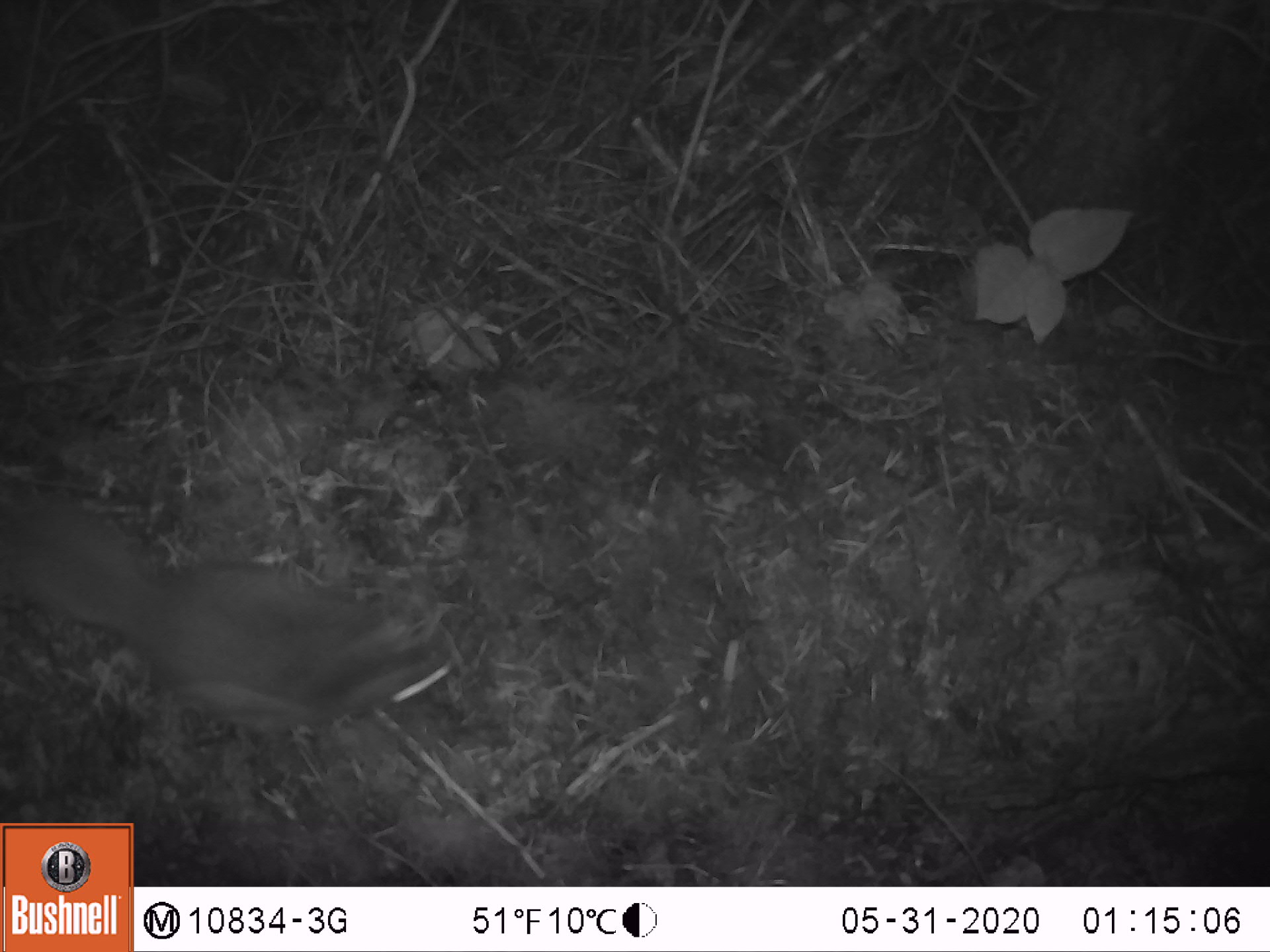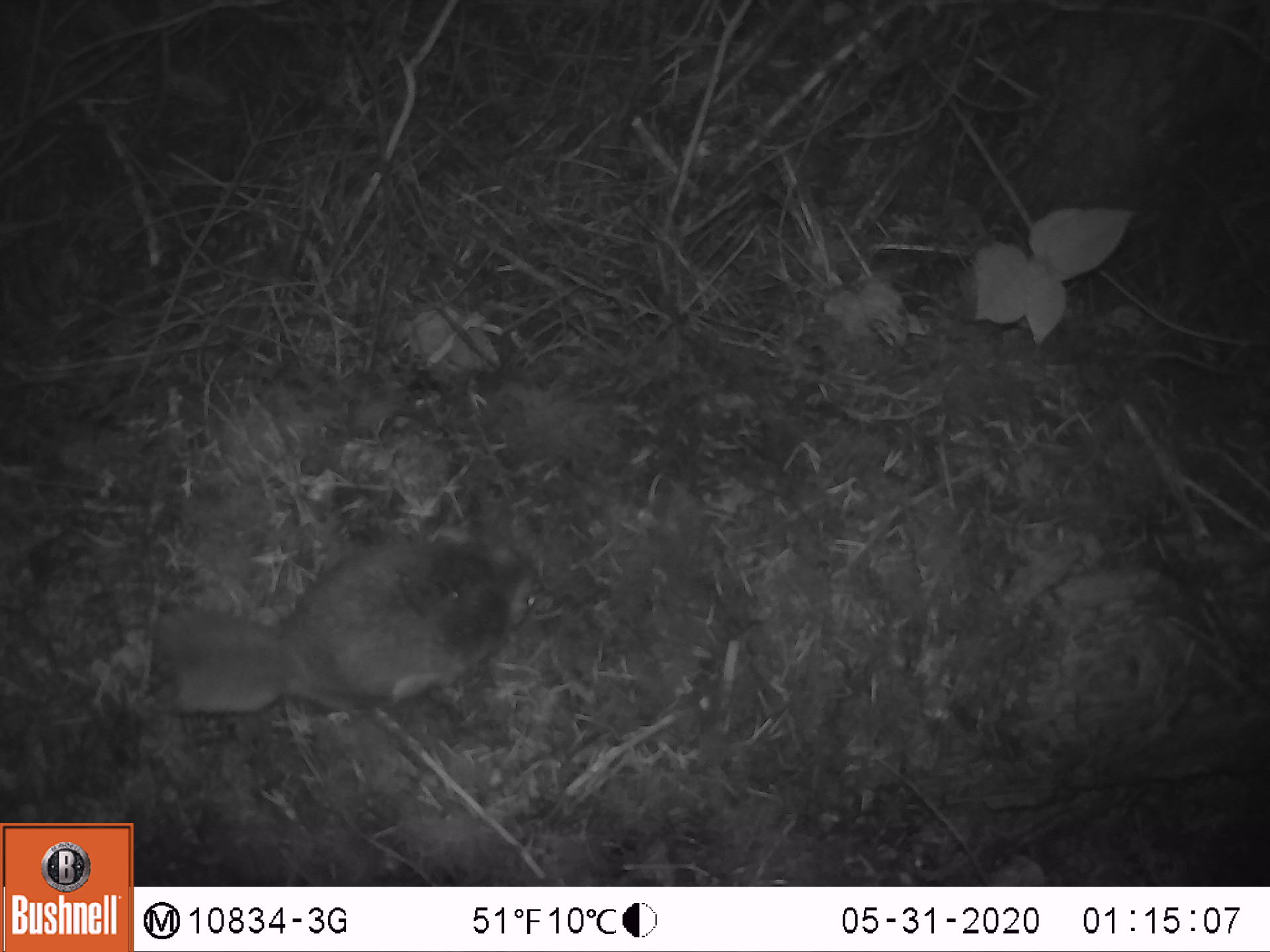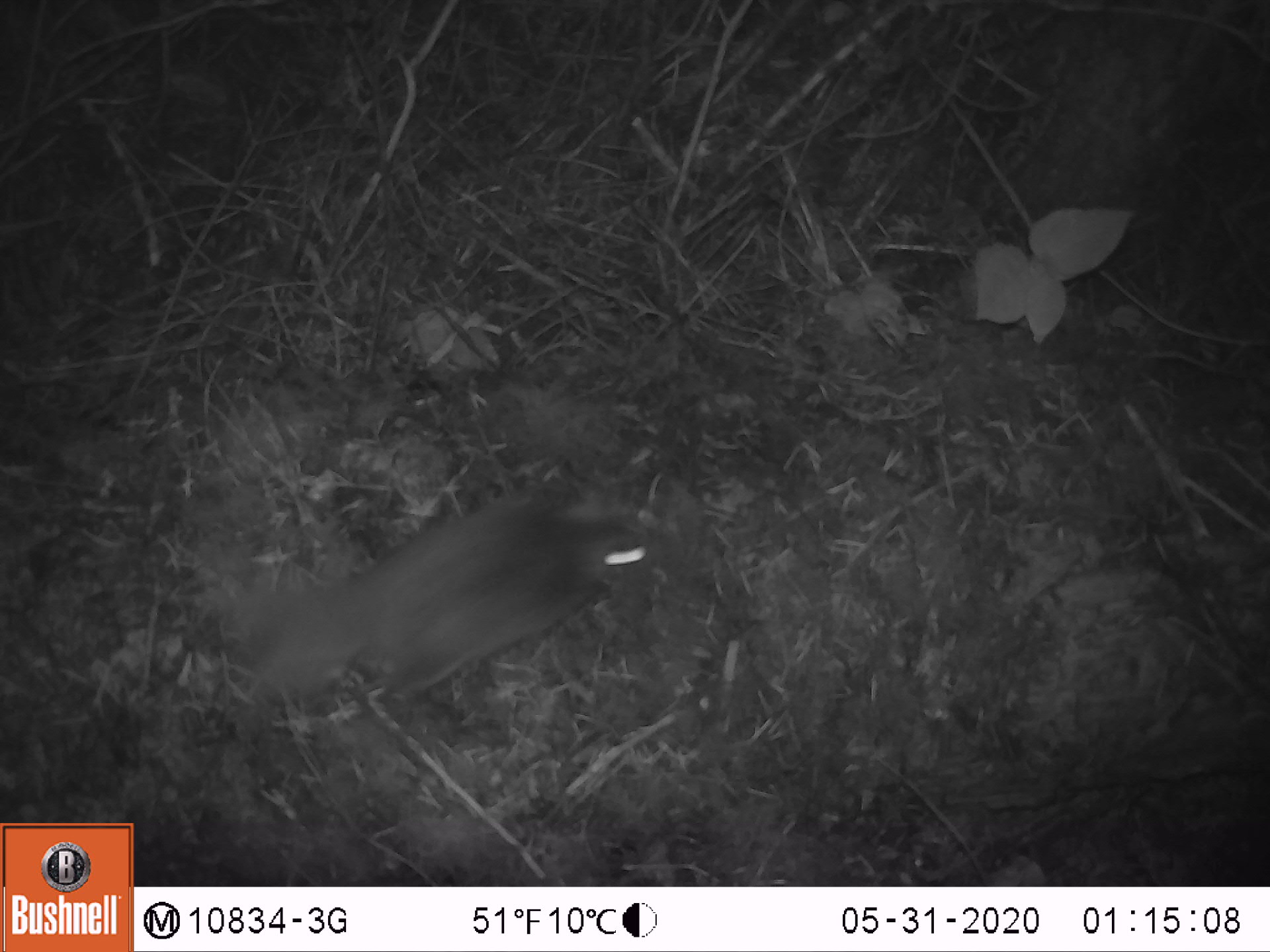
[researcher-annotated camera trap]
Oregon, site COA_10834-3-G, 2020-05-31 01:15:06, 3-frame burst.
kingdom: Animalia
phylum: Chordata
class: Mammalia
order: Rodentia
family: Sciuridae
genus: Glaucomys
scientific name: Glaucomys oregonensis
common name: humboldt's flying squirrel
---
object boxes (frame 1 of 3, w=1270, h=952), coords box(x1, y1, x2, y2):
humboldt's flying squirrel: box(3, 483, 473, 758)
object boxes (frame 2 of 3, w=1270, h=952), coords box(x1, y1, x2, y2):
humboldt's flying squirrel: box(151, 526, 556, 732)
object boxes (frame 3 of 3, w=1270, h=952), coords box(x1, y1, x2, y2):
humboldt's flying squirrel: box(192, 467, 671, 725)